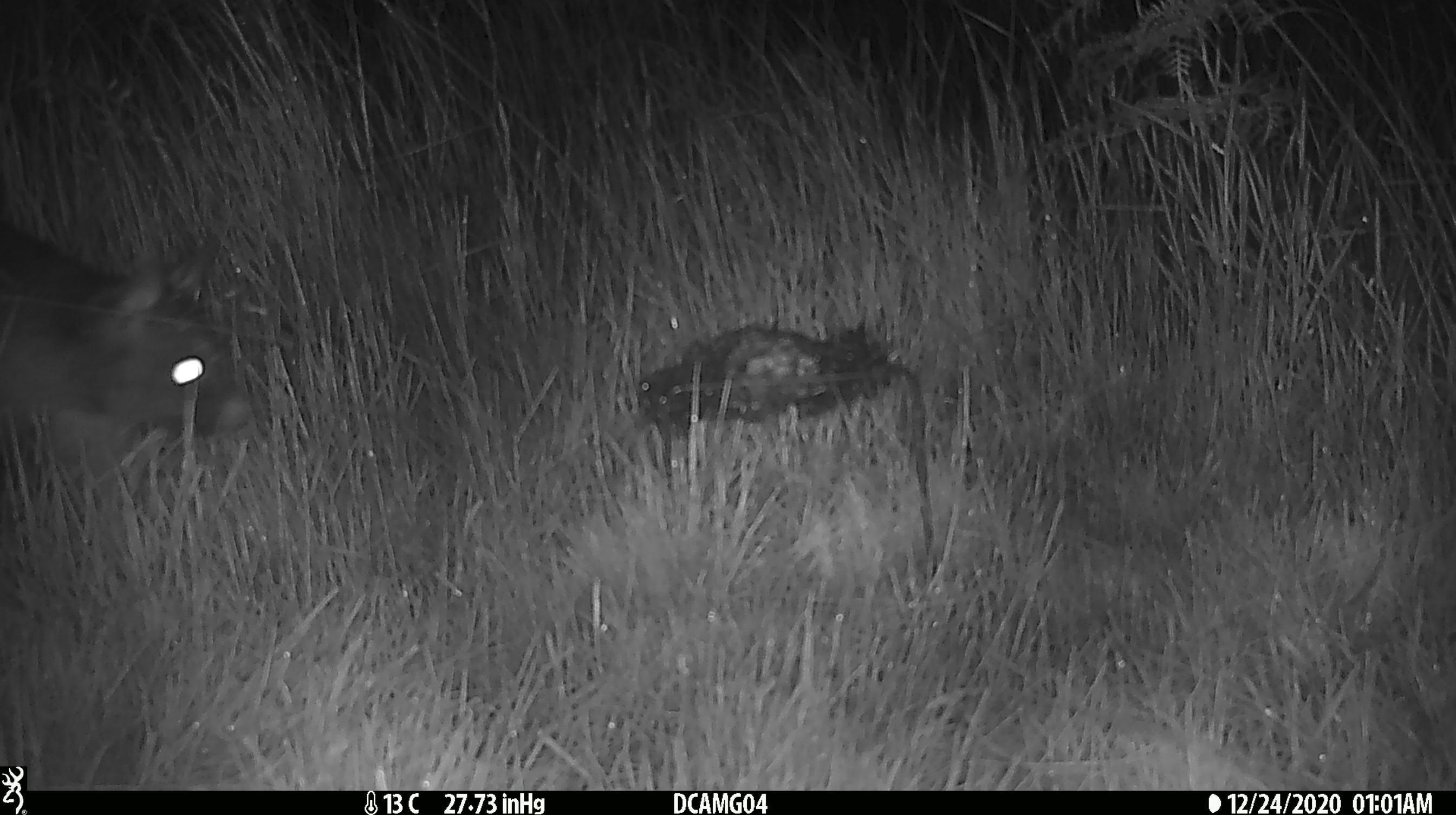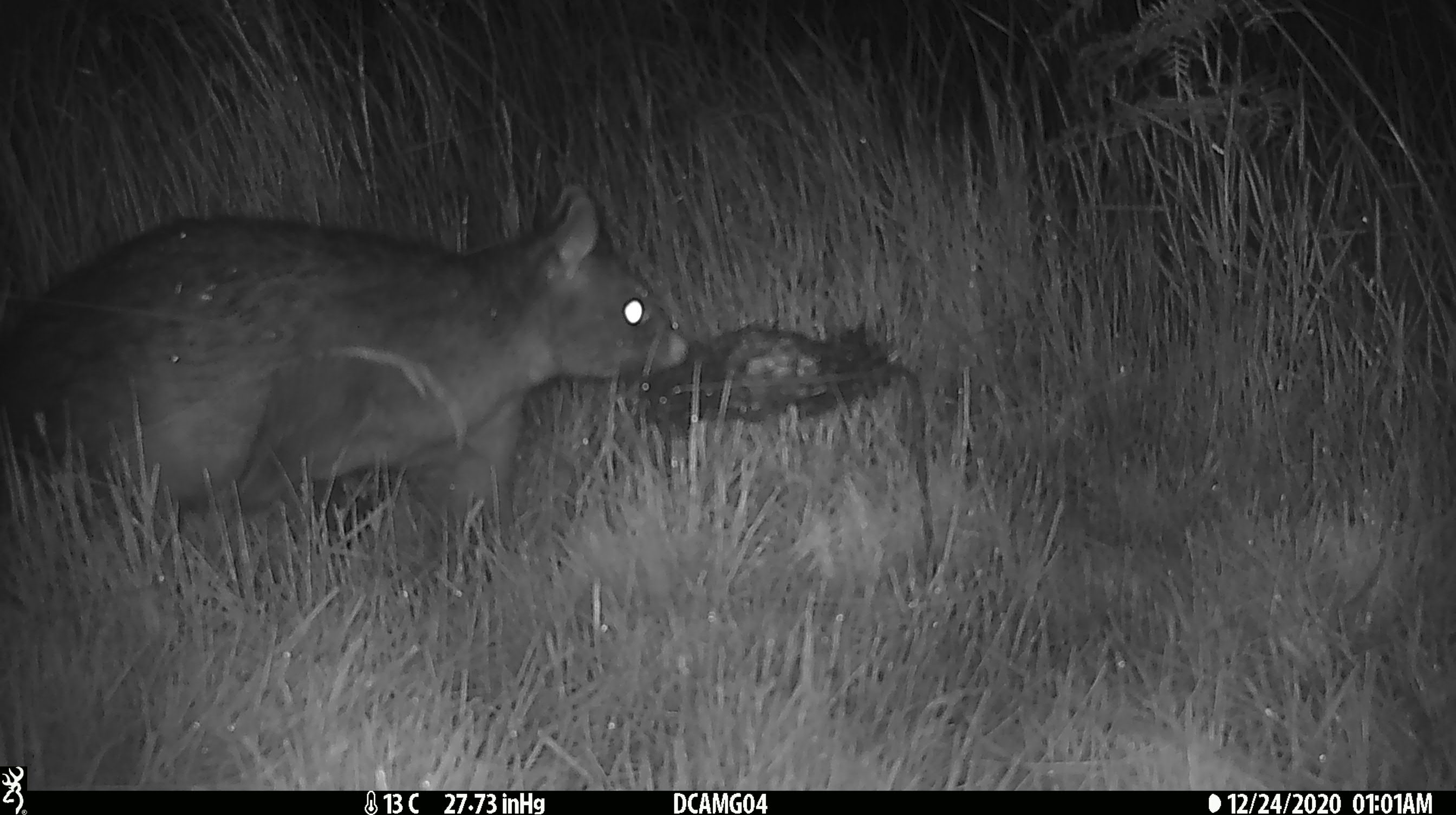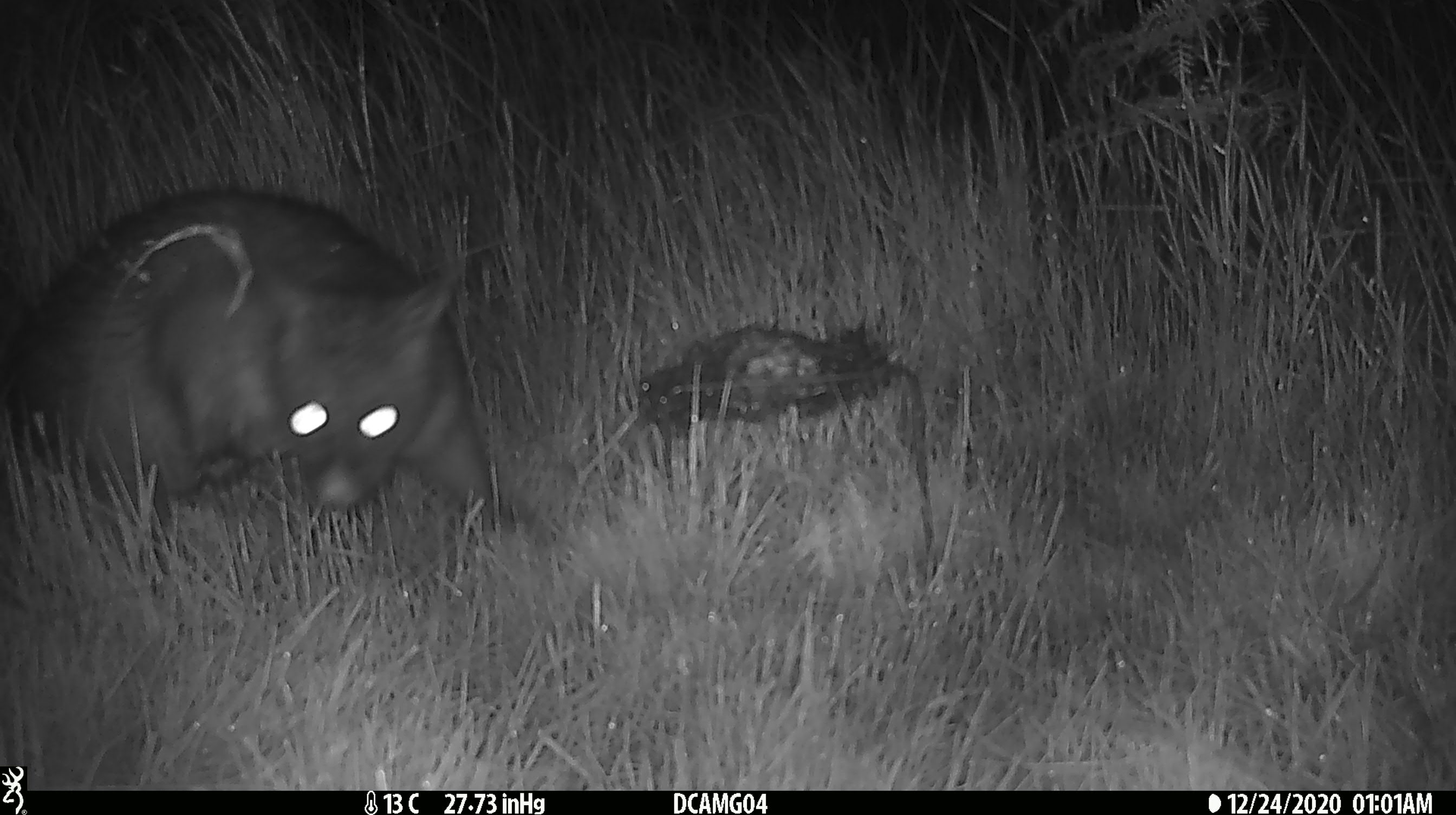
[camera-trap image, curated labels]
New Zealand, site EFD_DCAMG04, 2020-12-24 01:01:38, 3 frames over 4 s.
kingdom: Animalia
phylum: Chordata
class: Mammalia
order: Diprotodontia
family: Phalangeridae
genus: Trichosurus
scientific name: Trichosurus vulpecula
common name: common brushtail possum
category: possum